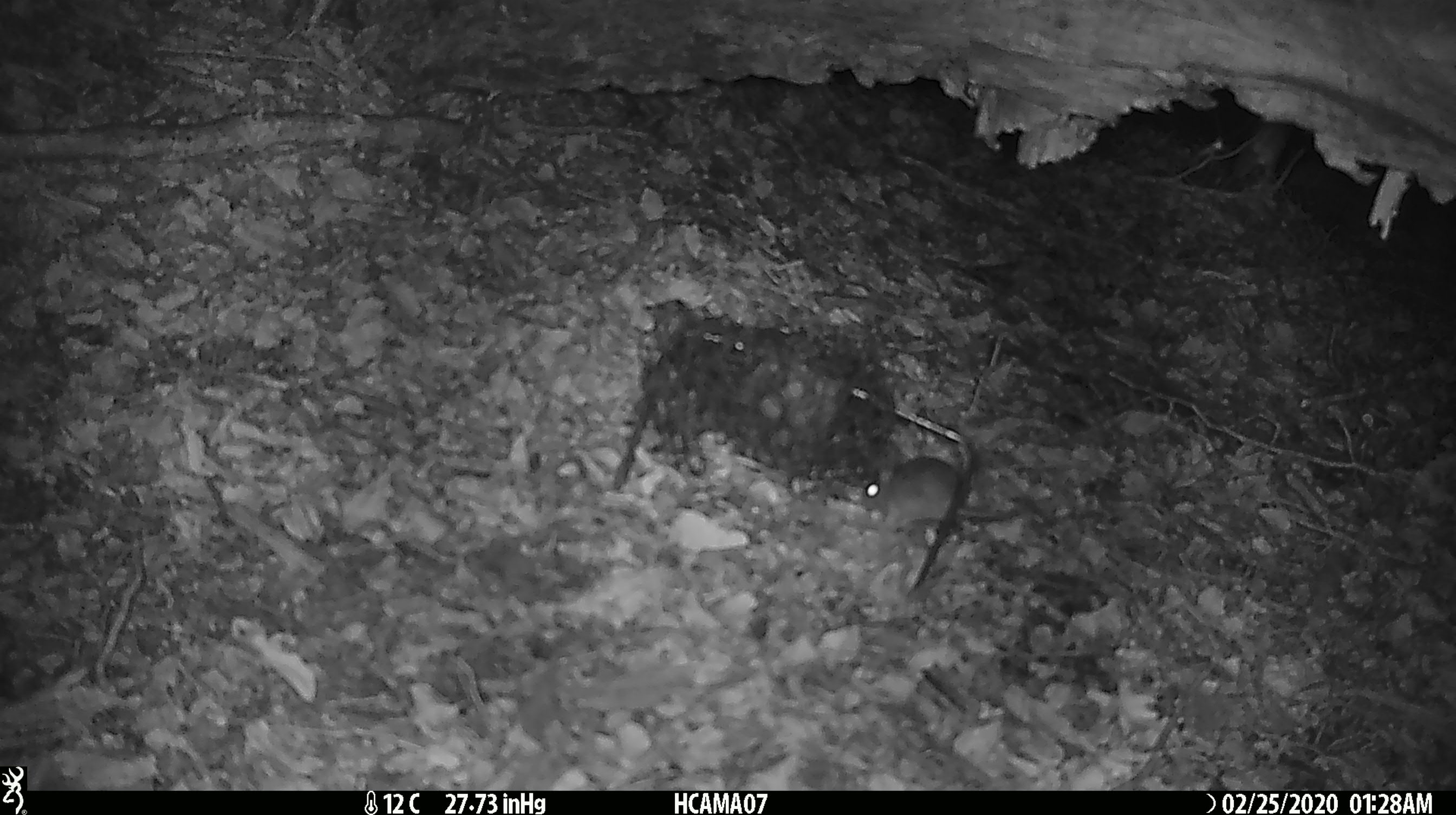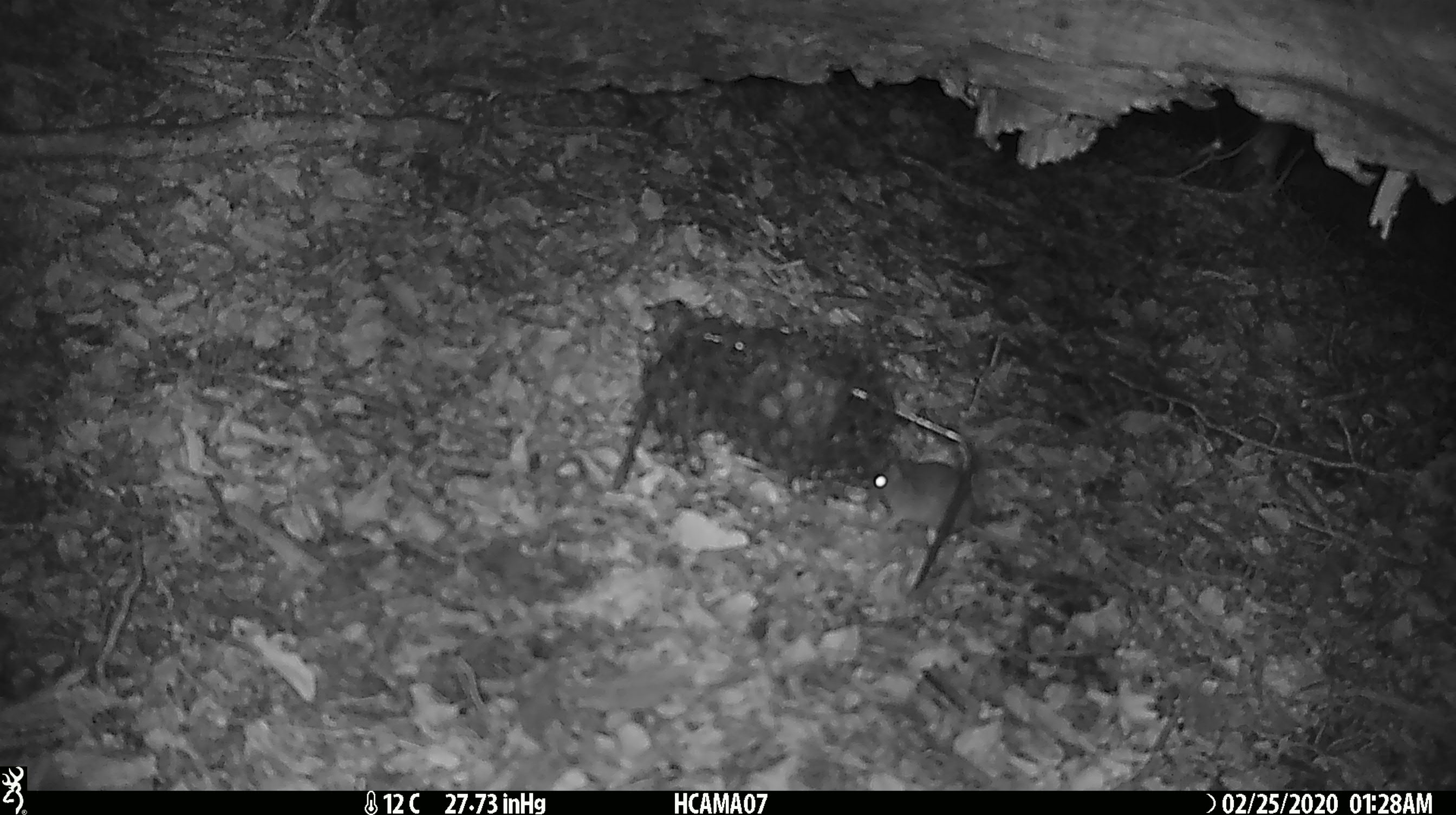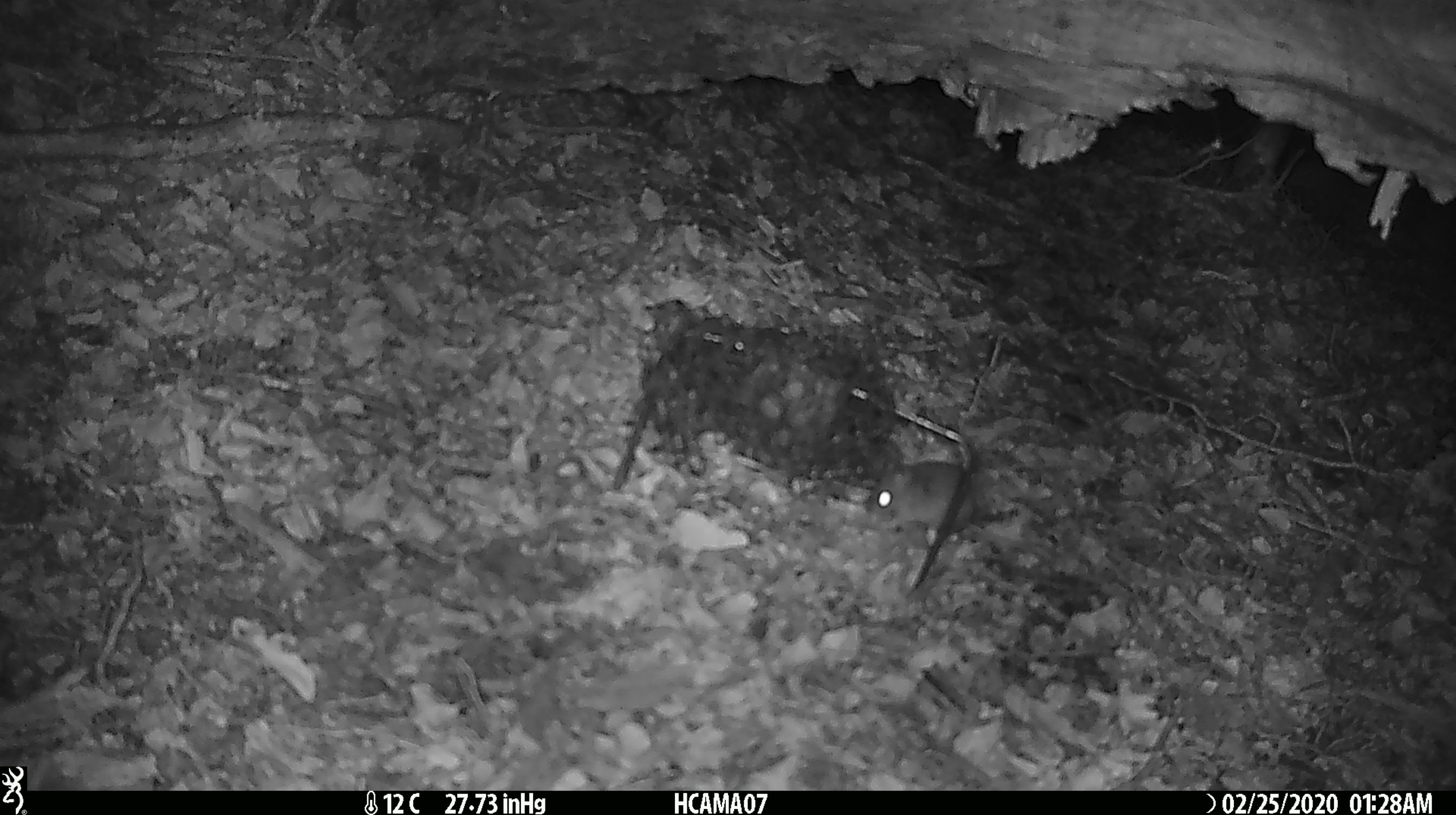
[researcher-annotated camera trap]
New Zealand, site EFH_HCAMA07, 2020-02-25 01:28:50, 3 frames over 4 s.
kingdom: Animalia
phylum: Chordata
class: Mammalia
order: Rodentia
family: Muridae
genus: Mus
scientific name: Mus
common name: mouse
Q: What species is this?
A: Mouse (Mus).